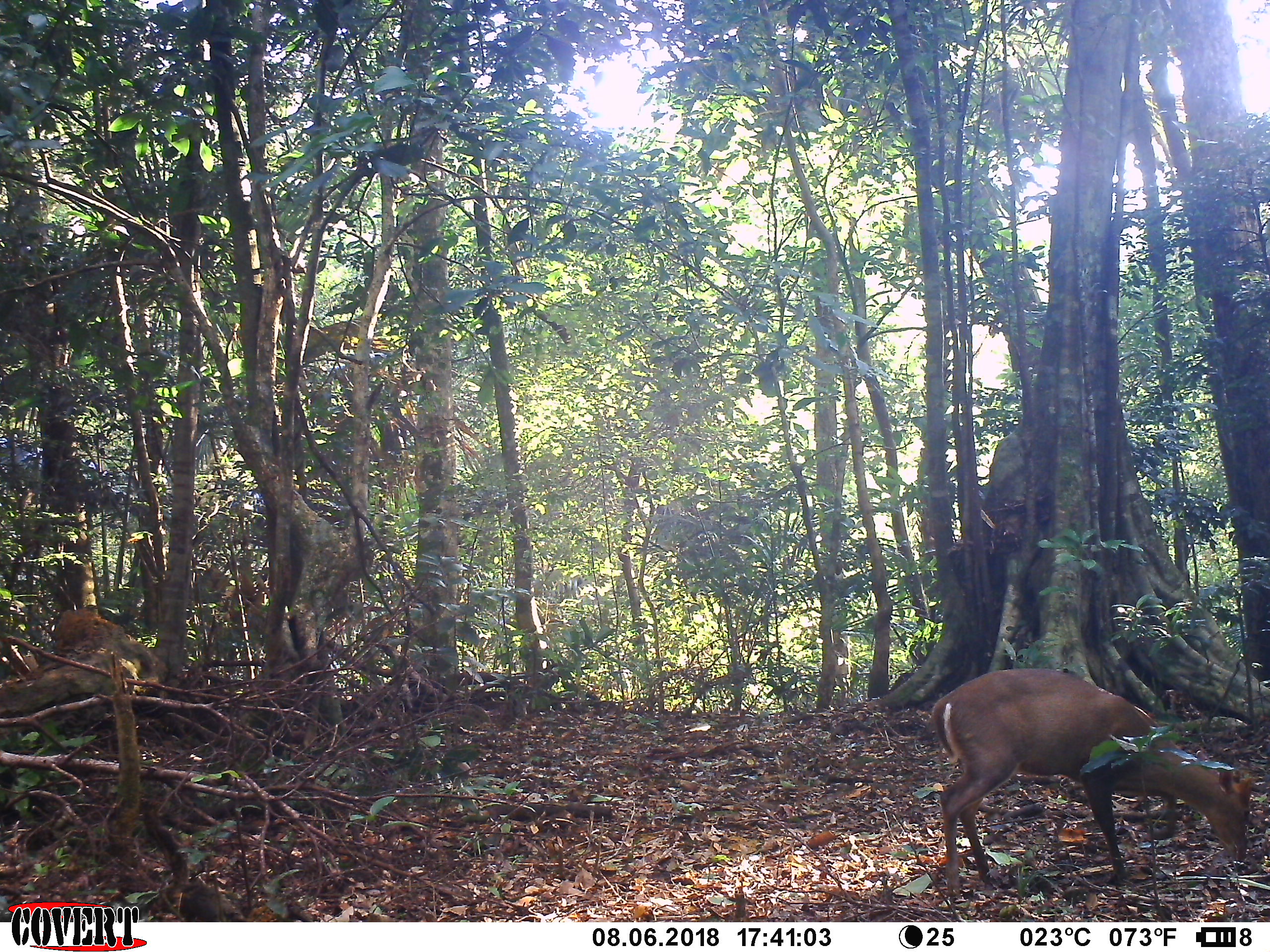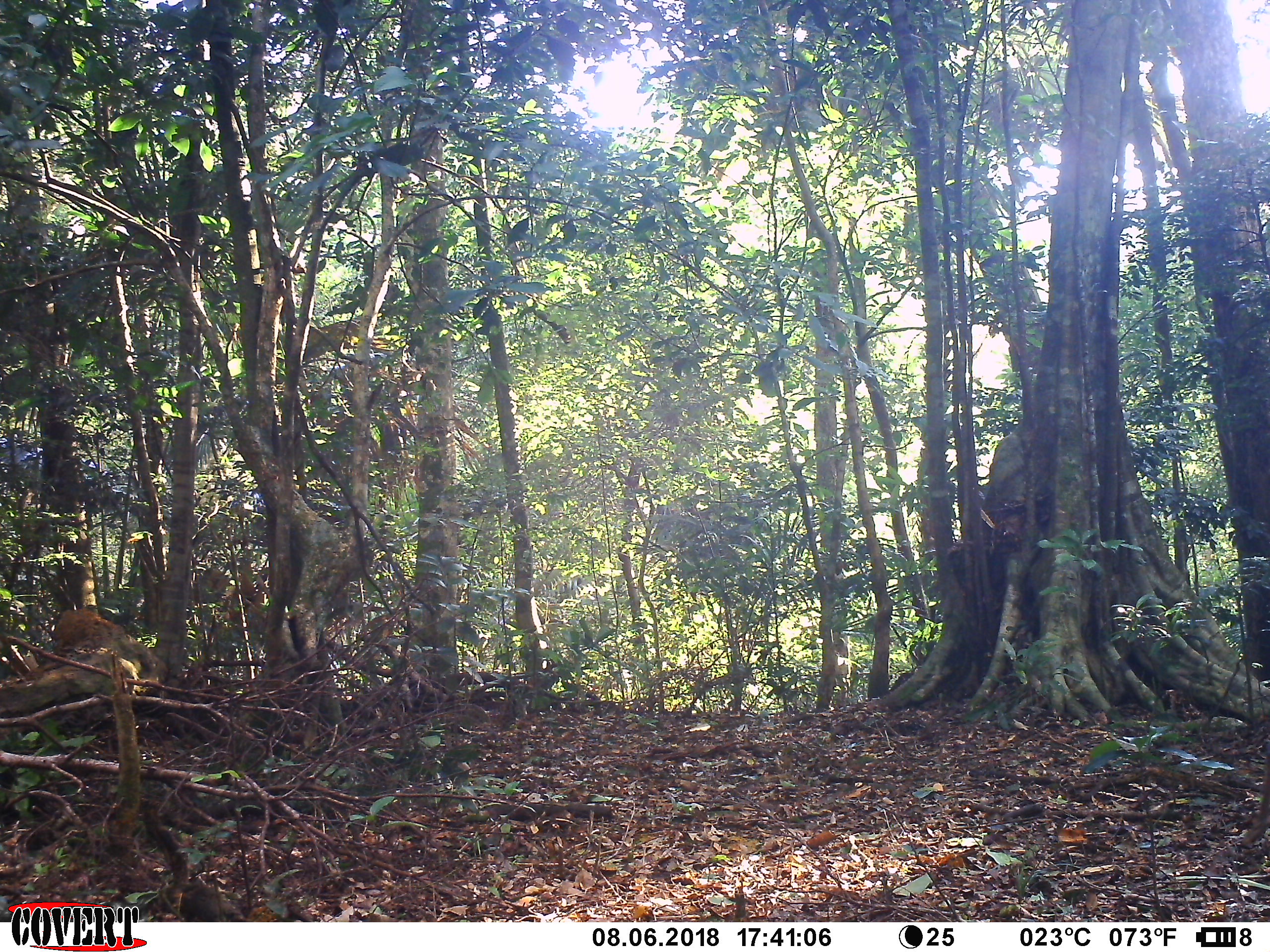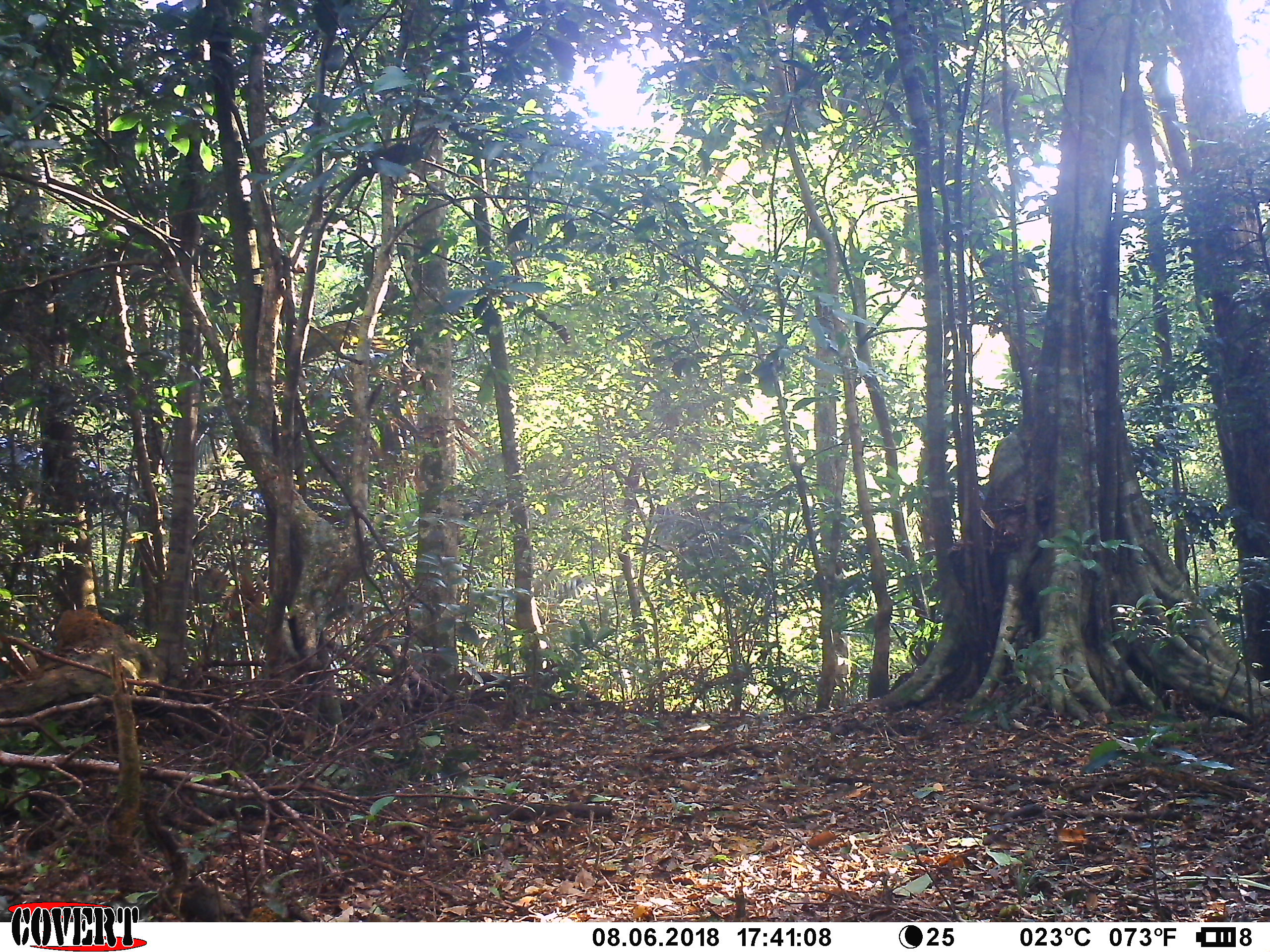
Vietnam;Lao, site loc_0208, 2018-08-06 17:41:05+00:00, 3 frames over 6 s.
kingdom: Animalia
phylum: Chordata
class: Mammalia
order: Artiodactyla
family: Cervidae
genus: Muntiacus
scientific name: Muntiacus rooseveltorum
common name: roosevelt's muntjac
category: roosevelts muntjac group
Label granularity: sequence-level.